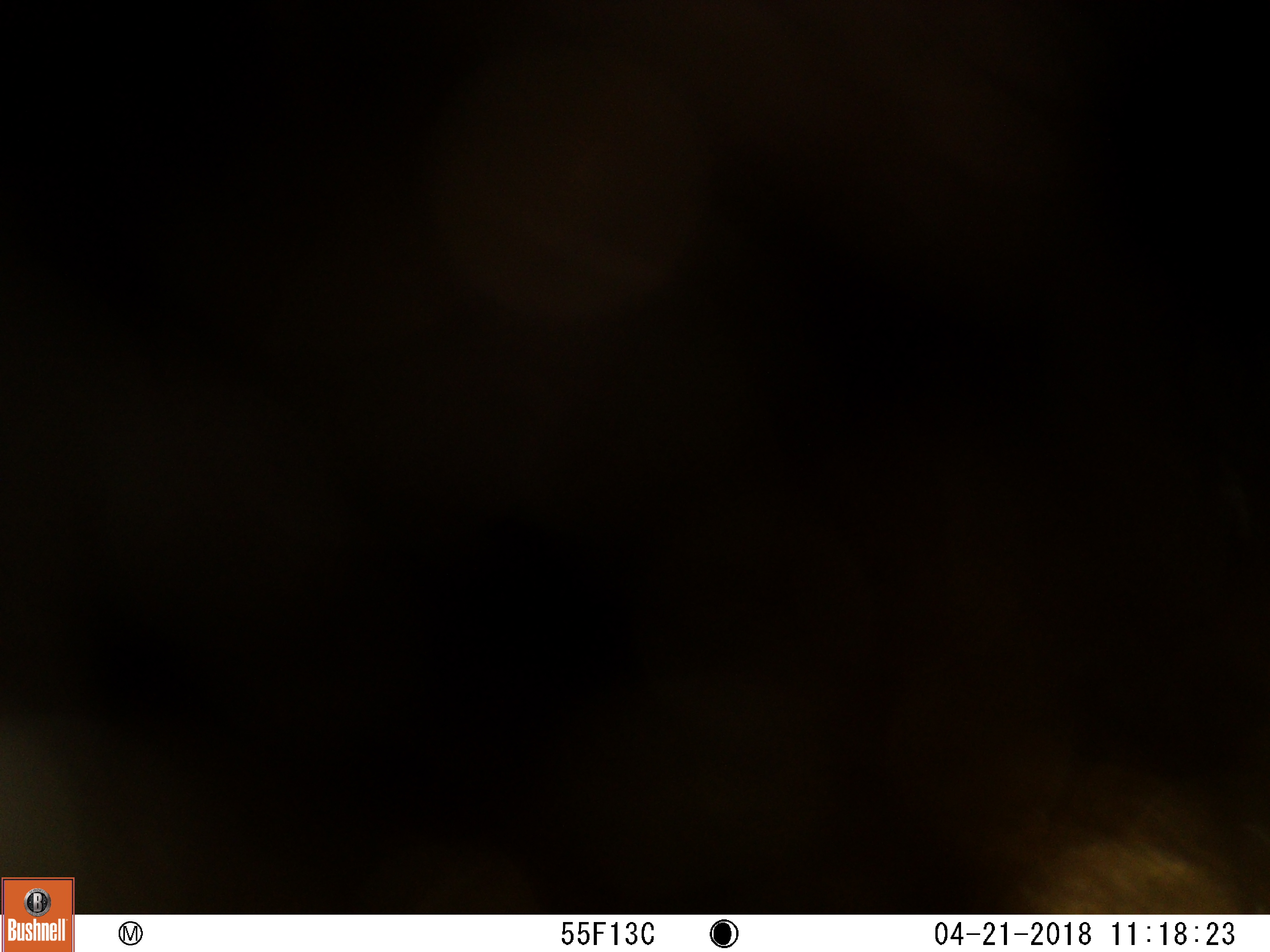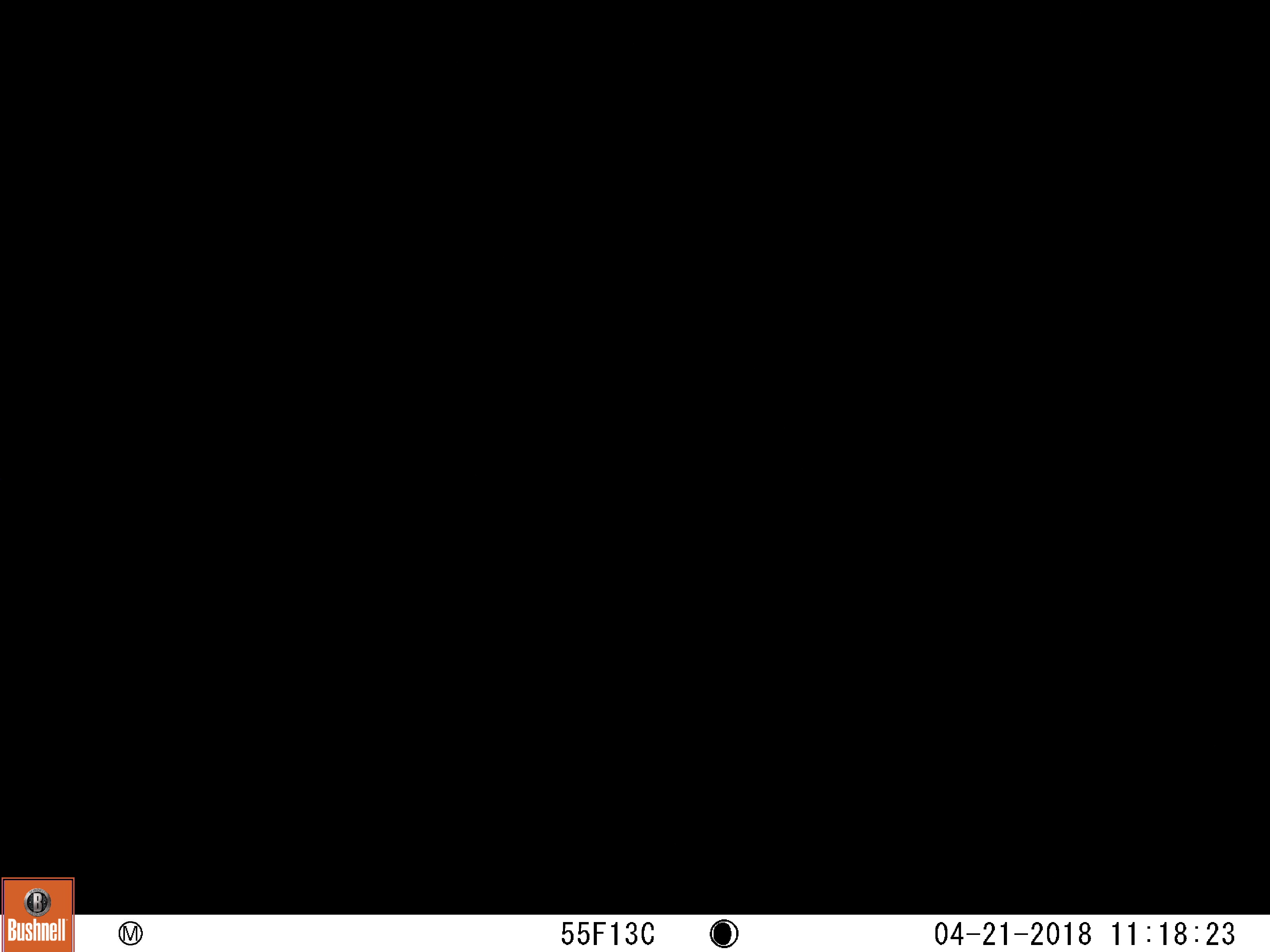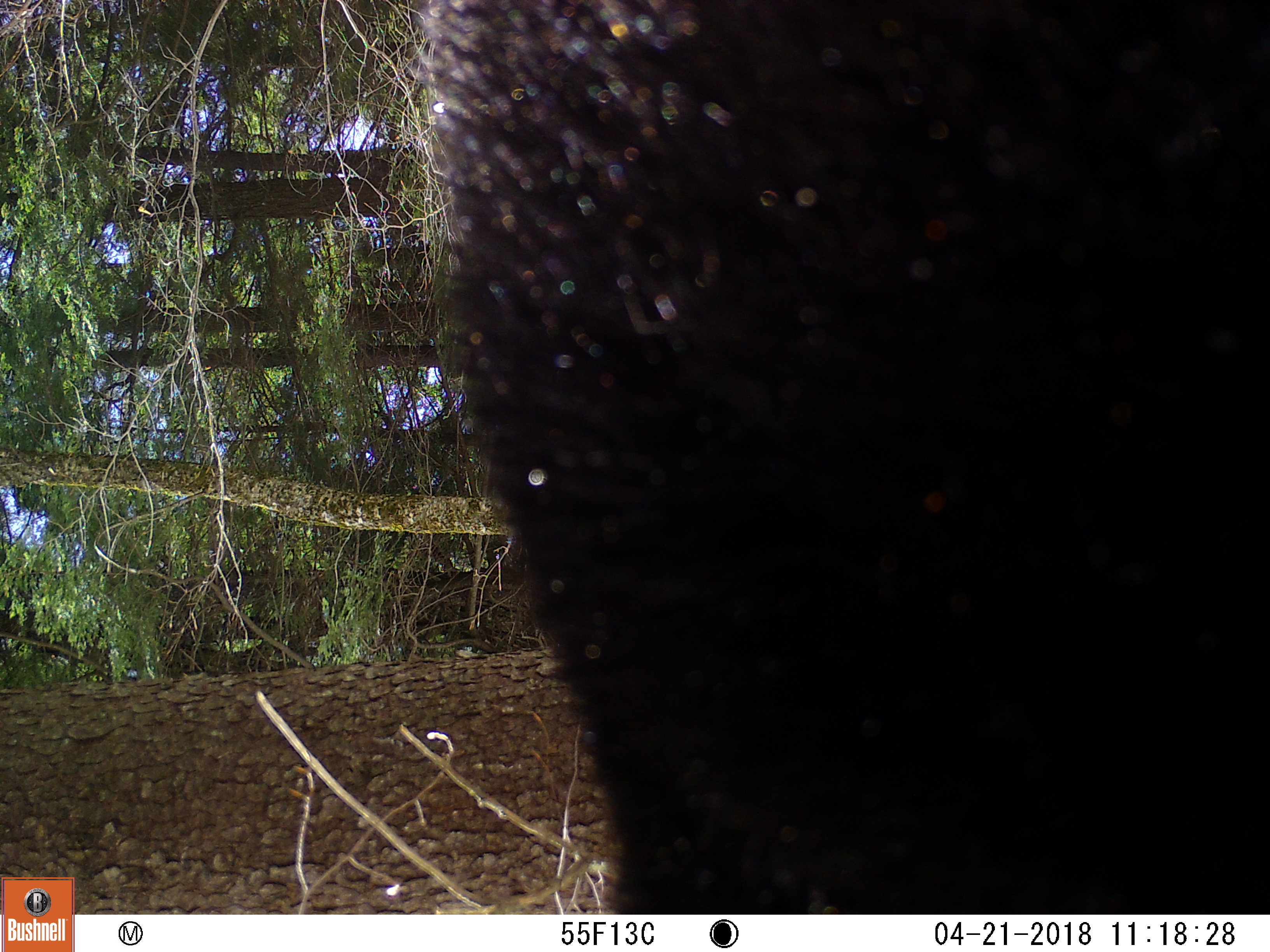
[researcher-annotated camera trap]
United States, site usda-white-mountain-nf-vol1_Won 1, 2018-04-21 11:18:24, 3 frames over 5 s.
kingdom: Animalia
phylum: Chordata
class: Mammalia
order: Carnivora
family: Ursidae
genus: Ursus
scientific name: Ursus americanus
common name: black bear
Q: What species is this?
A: Black bear (Ursus americanus).